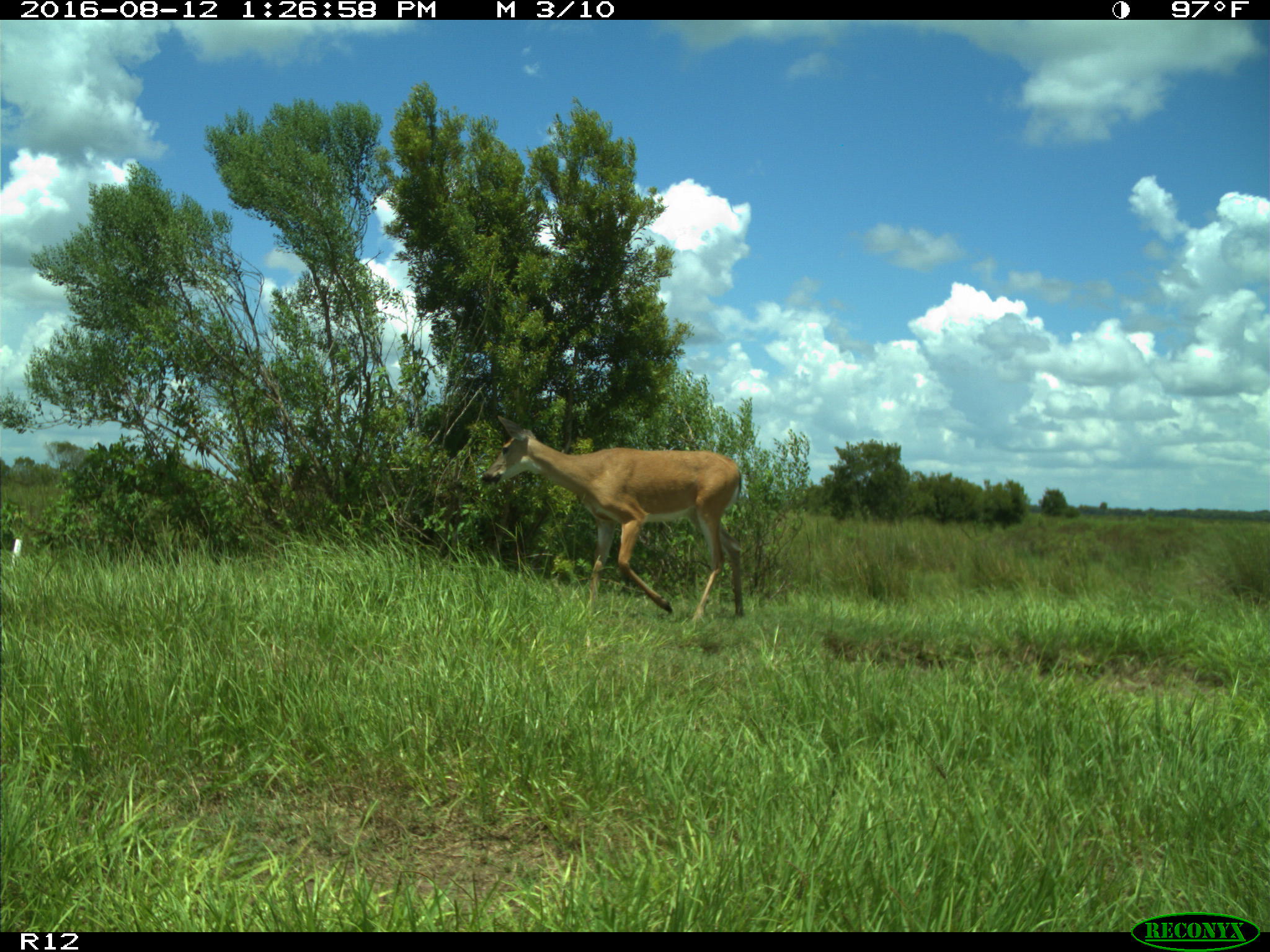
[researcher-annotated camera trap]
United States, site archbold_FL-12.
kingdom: Animalia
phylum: Chordata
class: Mammalia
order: Artiodactyla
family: Cervidae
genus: Odocoileus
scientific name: Odocoileus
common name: deer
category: unidentified deer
Unidentified deer (deer) (Odocoileus).